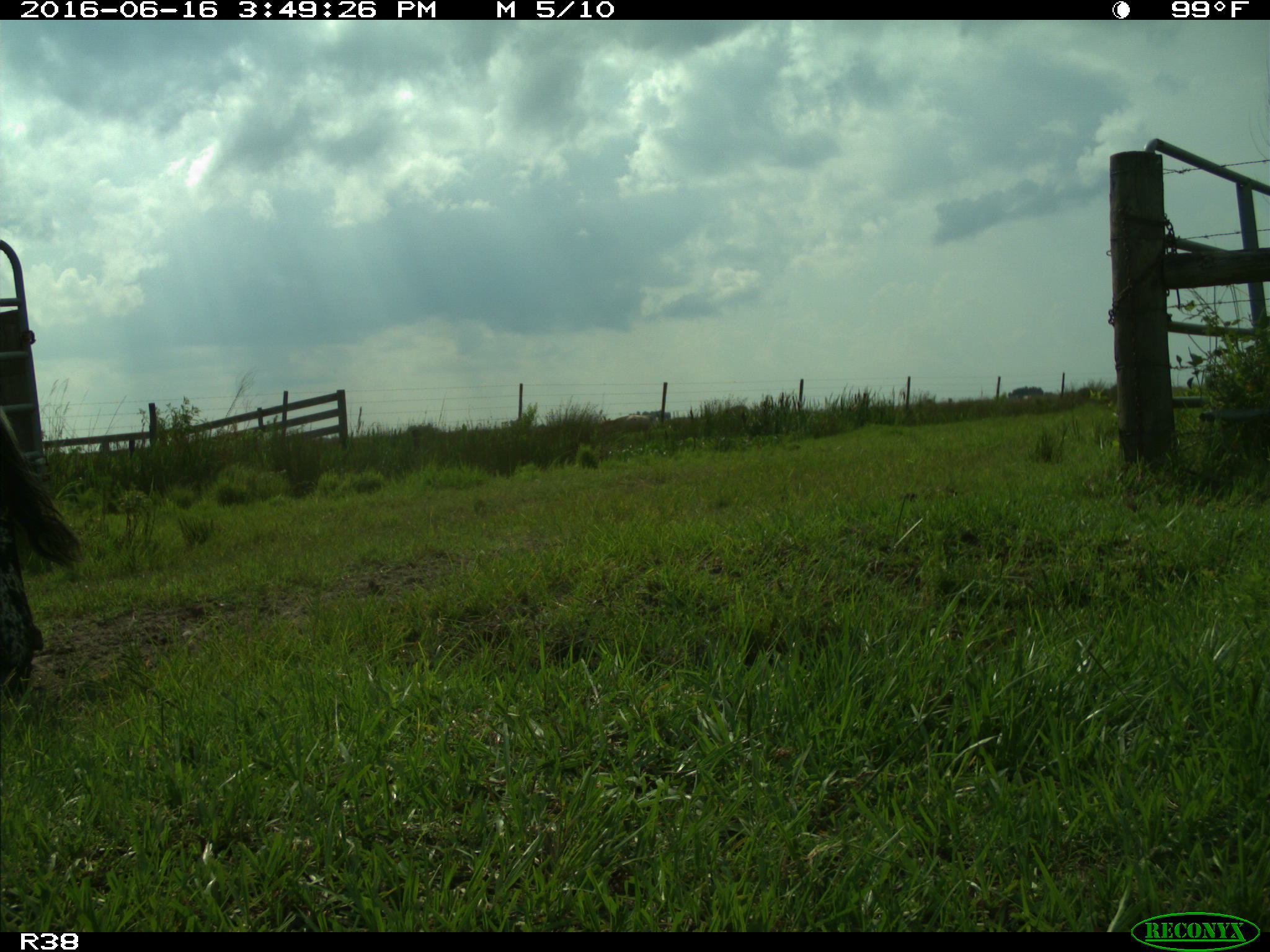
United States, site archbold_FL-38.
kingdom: Animalia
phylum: Chordata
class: Mammalia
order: Artiodactyla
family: Bovidae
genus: Bos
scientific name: Bos taurus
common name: domestic cow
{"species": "Bos taurus (domestic cow)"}